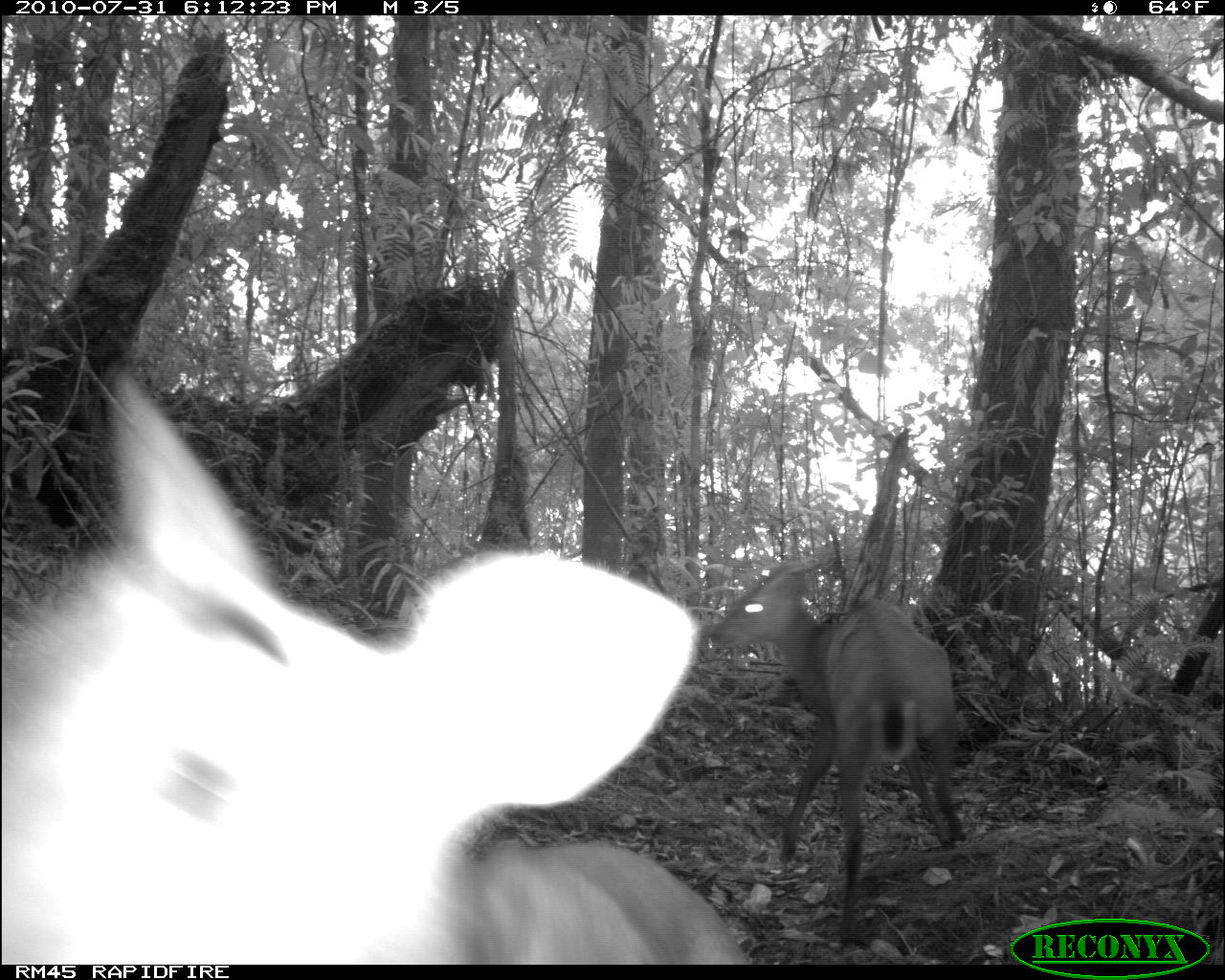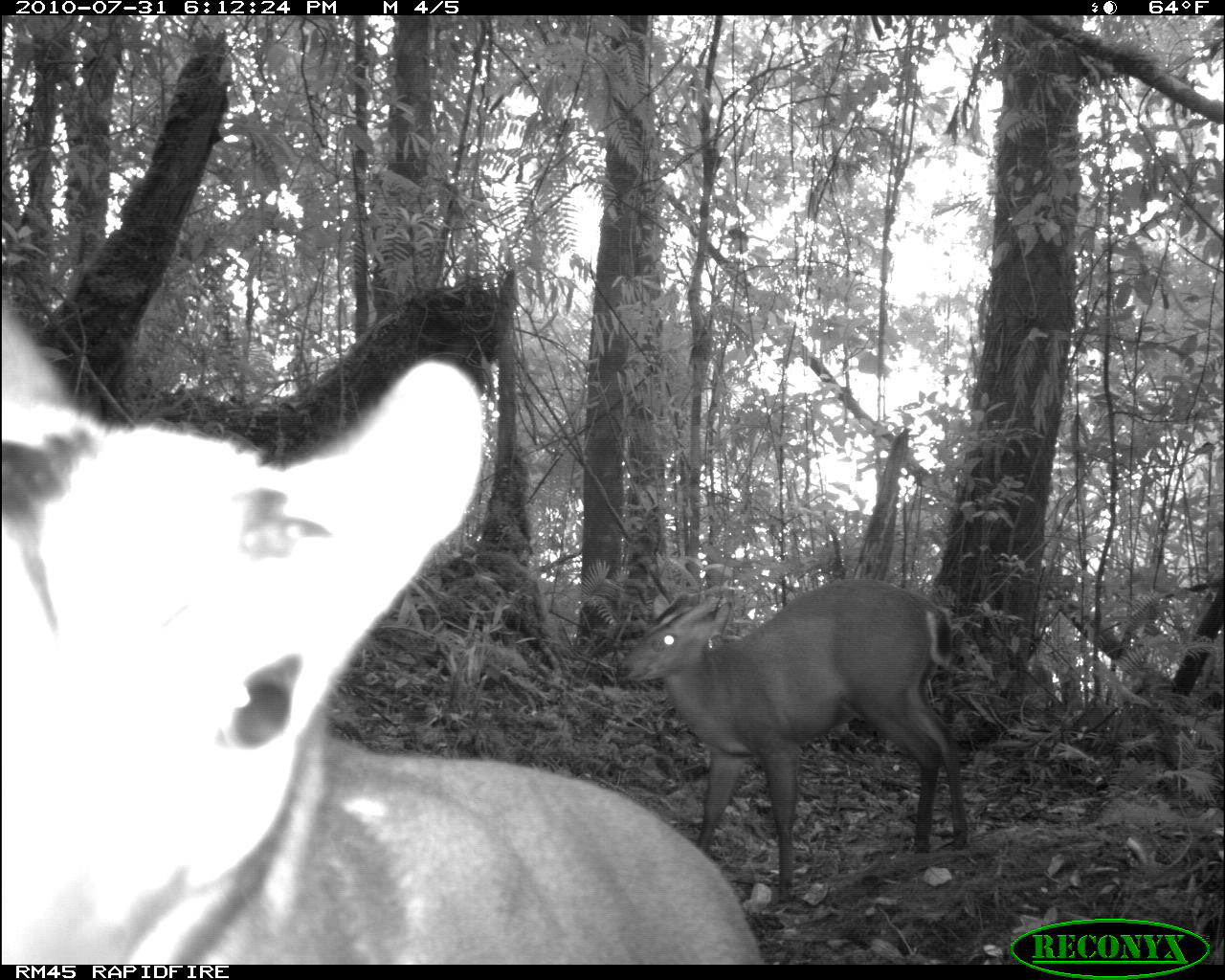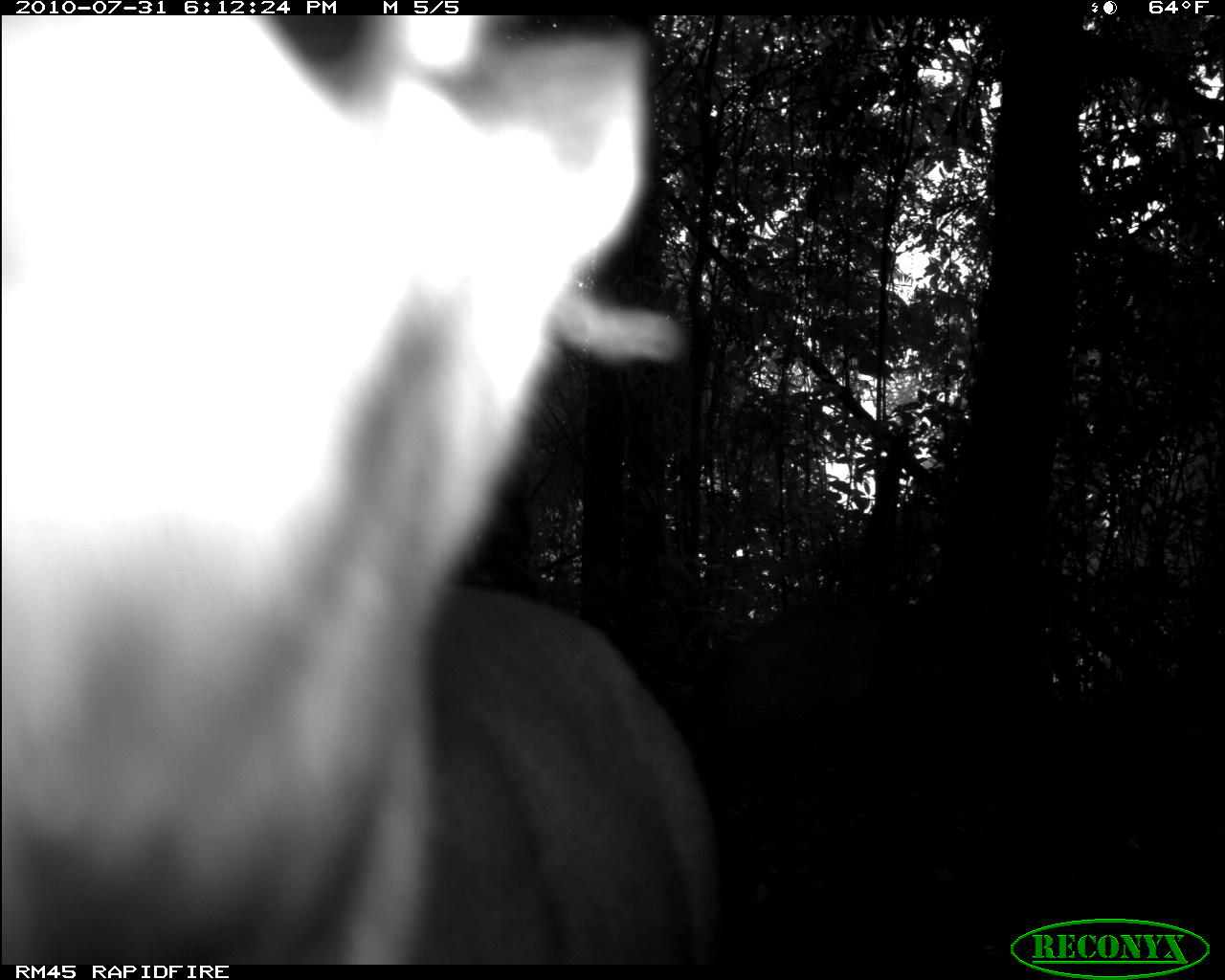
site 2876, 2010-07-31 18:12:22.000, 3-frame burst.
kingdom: Animalia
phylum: Chordata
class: Mammalia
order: Artiodactyla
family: Cervidae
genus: Muntiacus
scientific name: Muntiacus muntjak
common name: southern red muntjac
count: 2